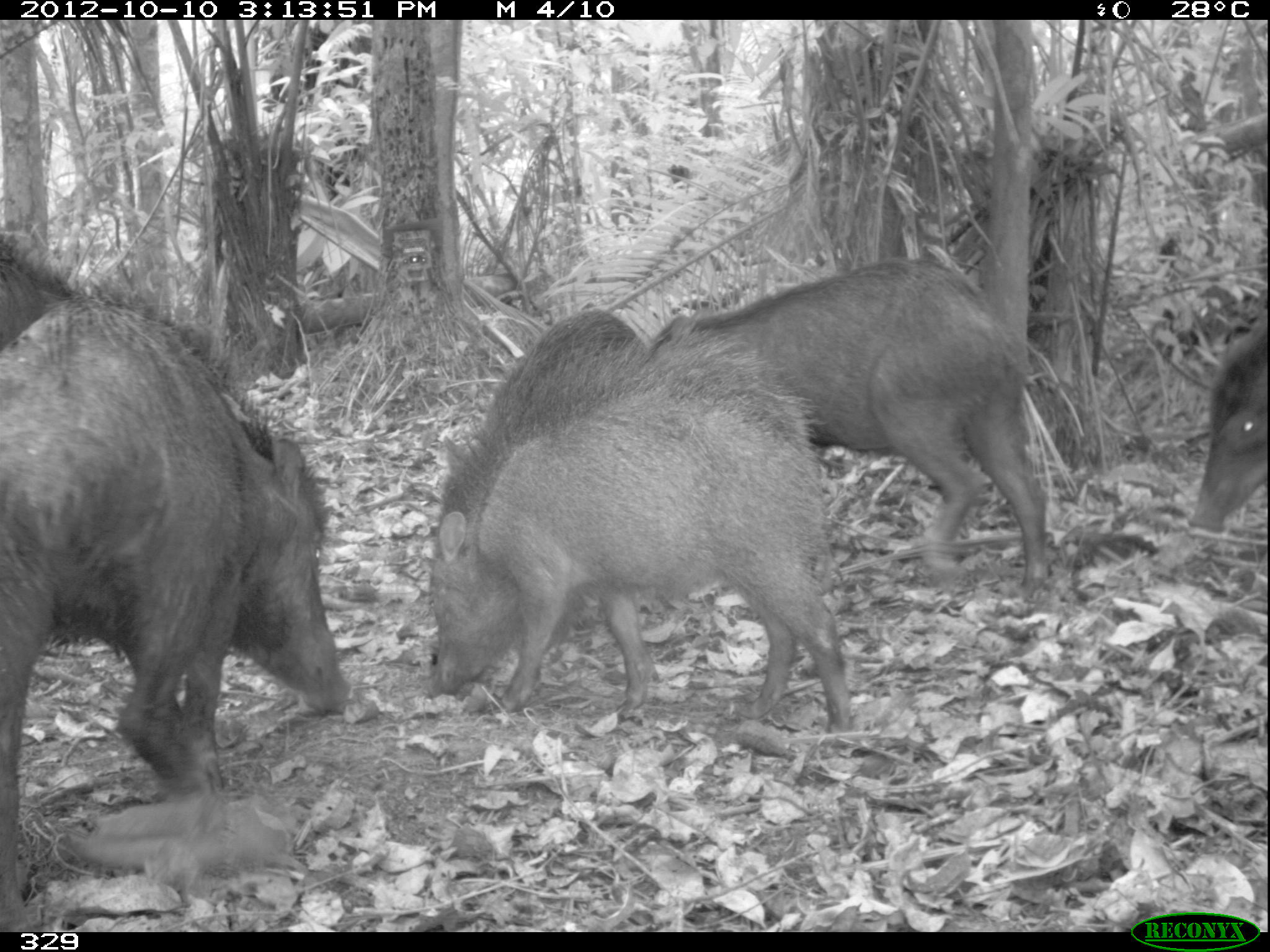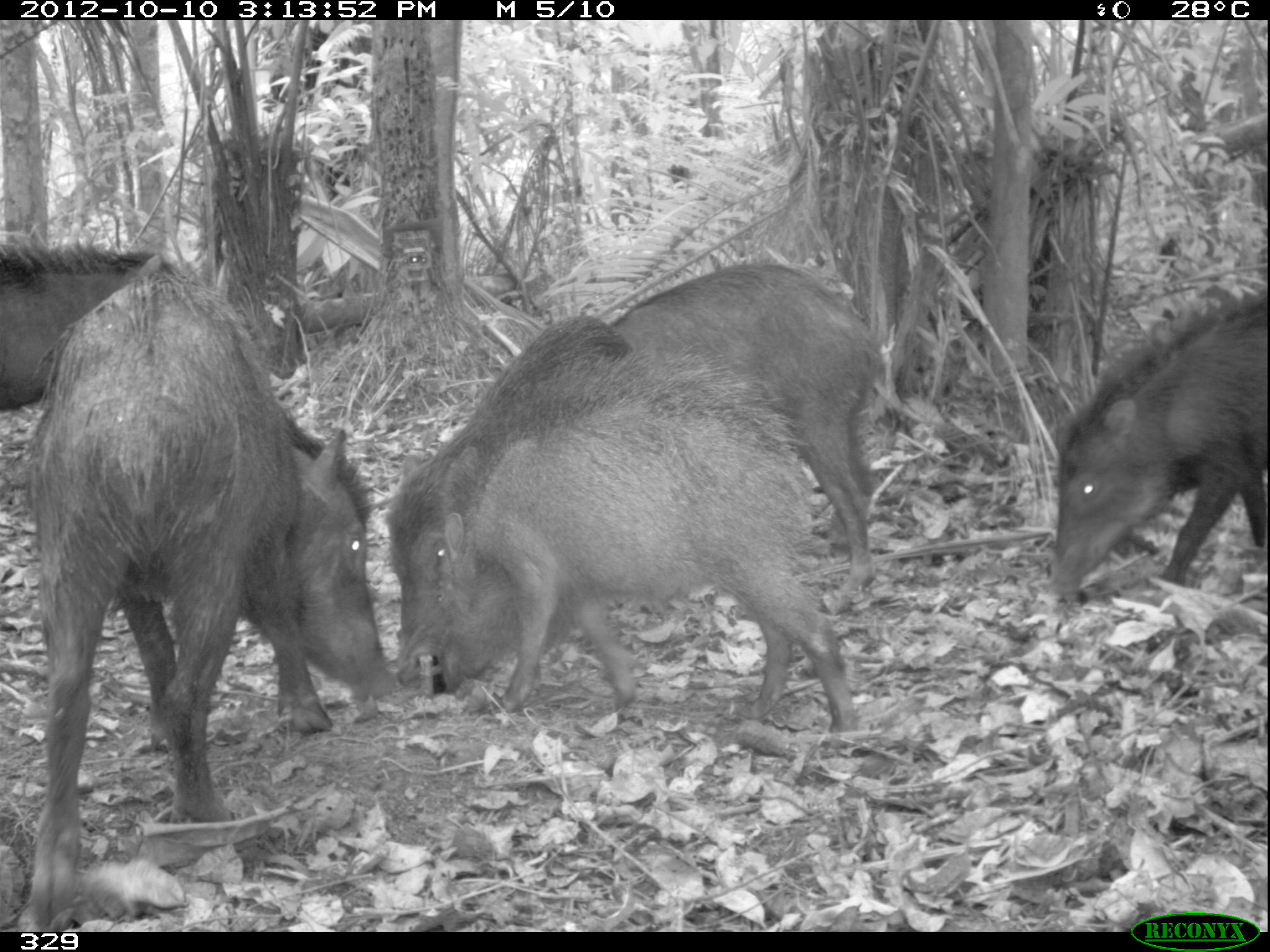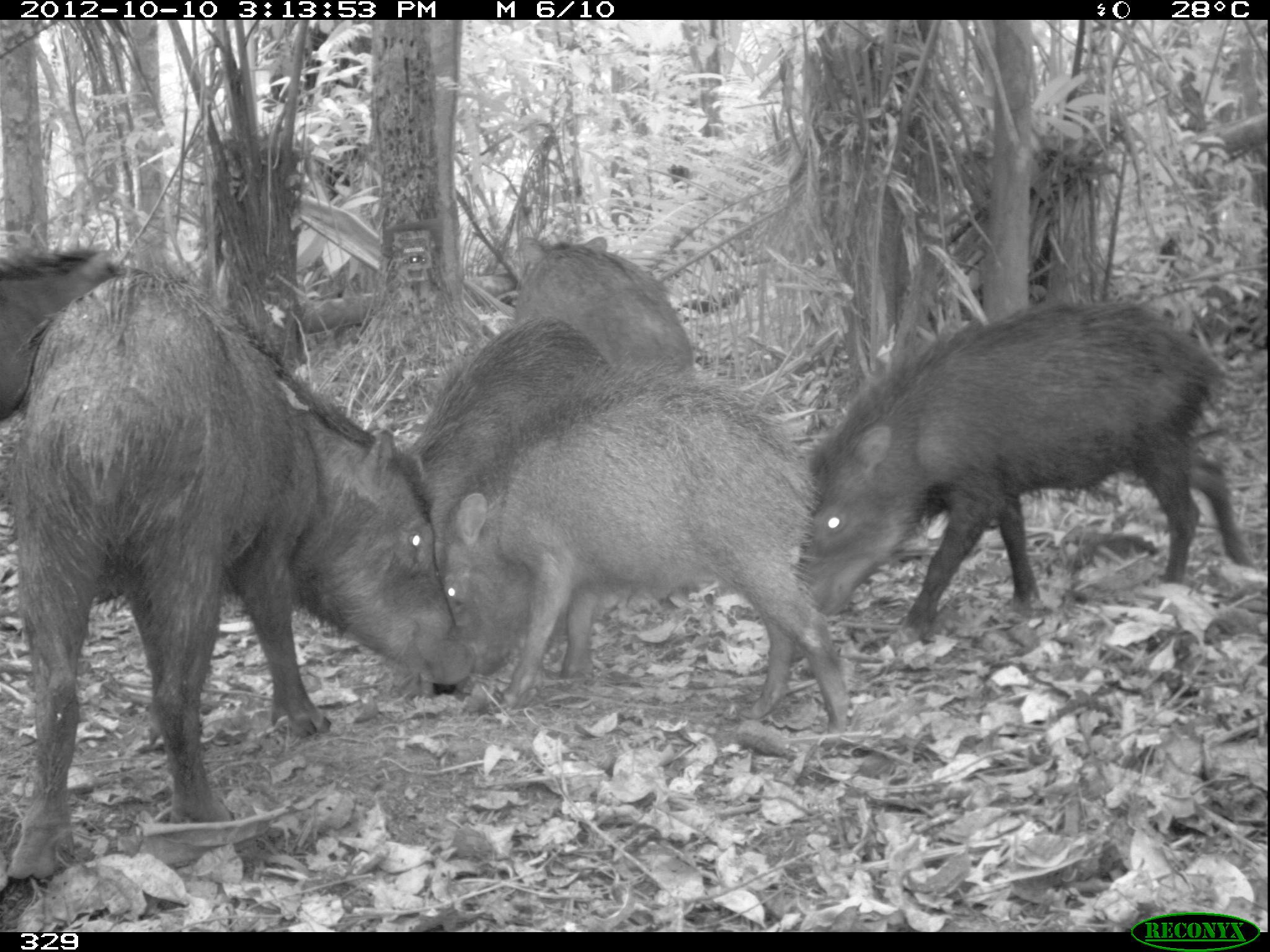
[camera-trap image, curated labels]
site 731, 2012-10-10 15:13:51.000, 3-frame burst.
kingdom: Animalia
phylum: Chordata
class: Mammalia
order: Artiodactyla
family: Tayassuidae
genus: Tayassu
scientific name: Tayassu pecari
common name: white-lipped peccary